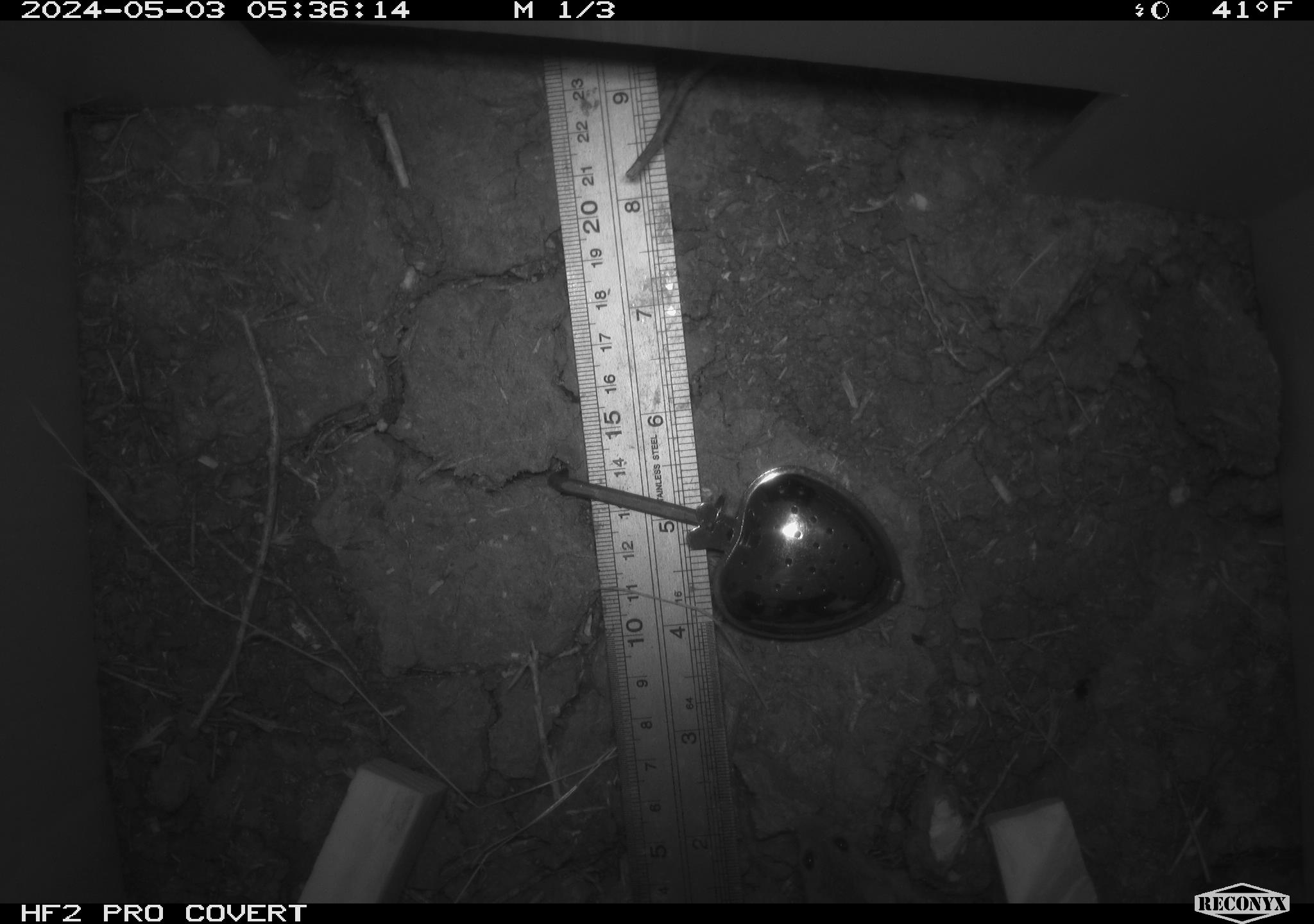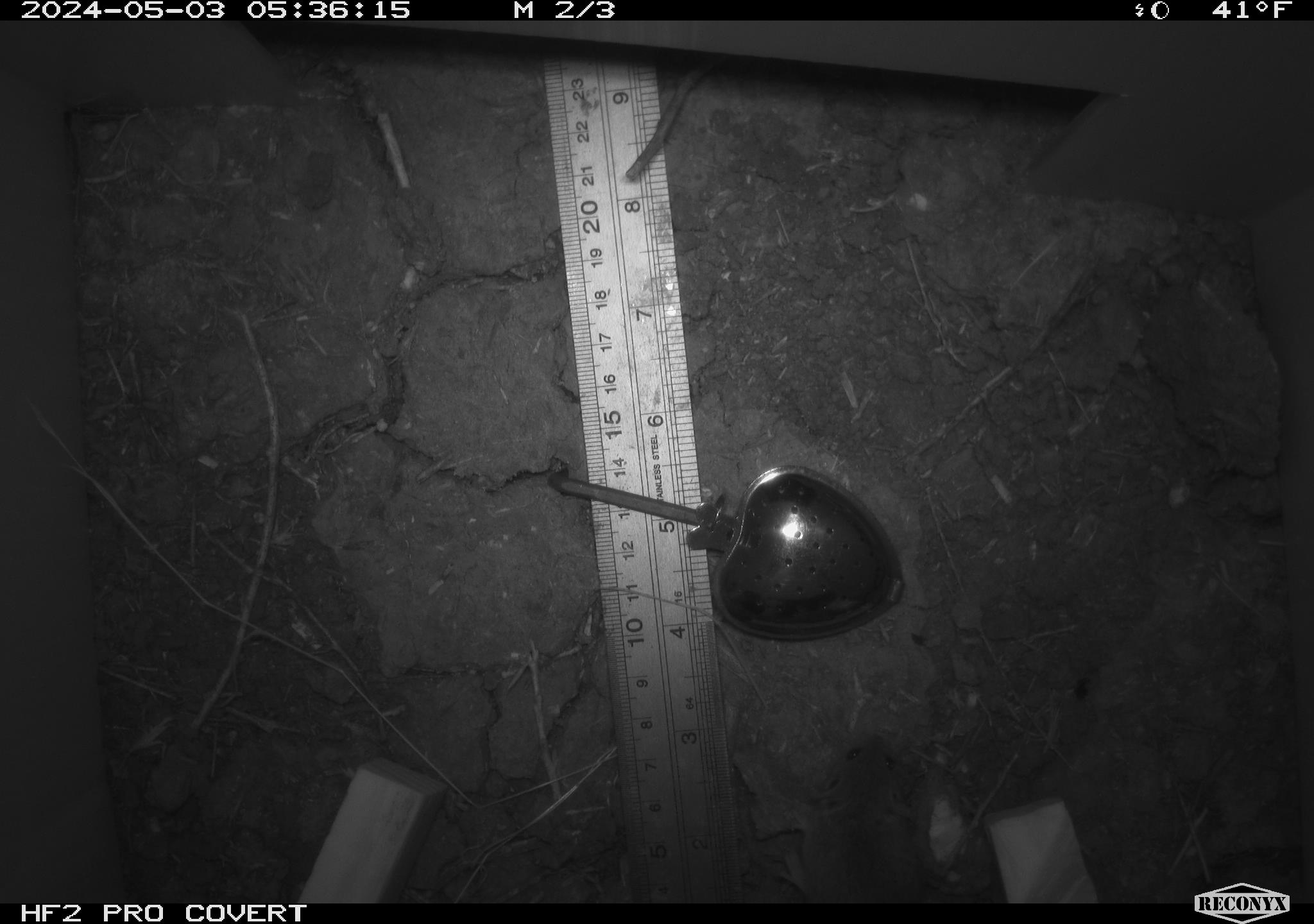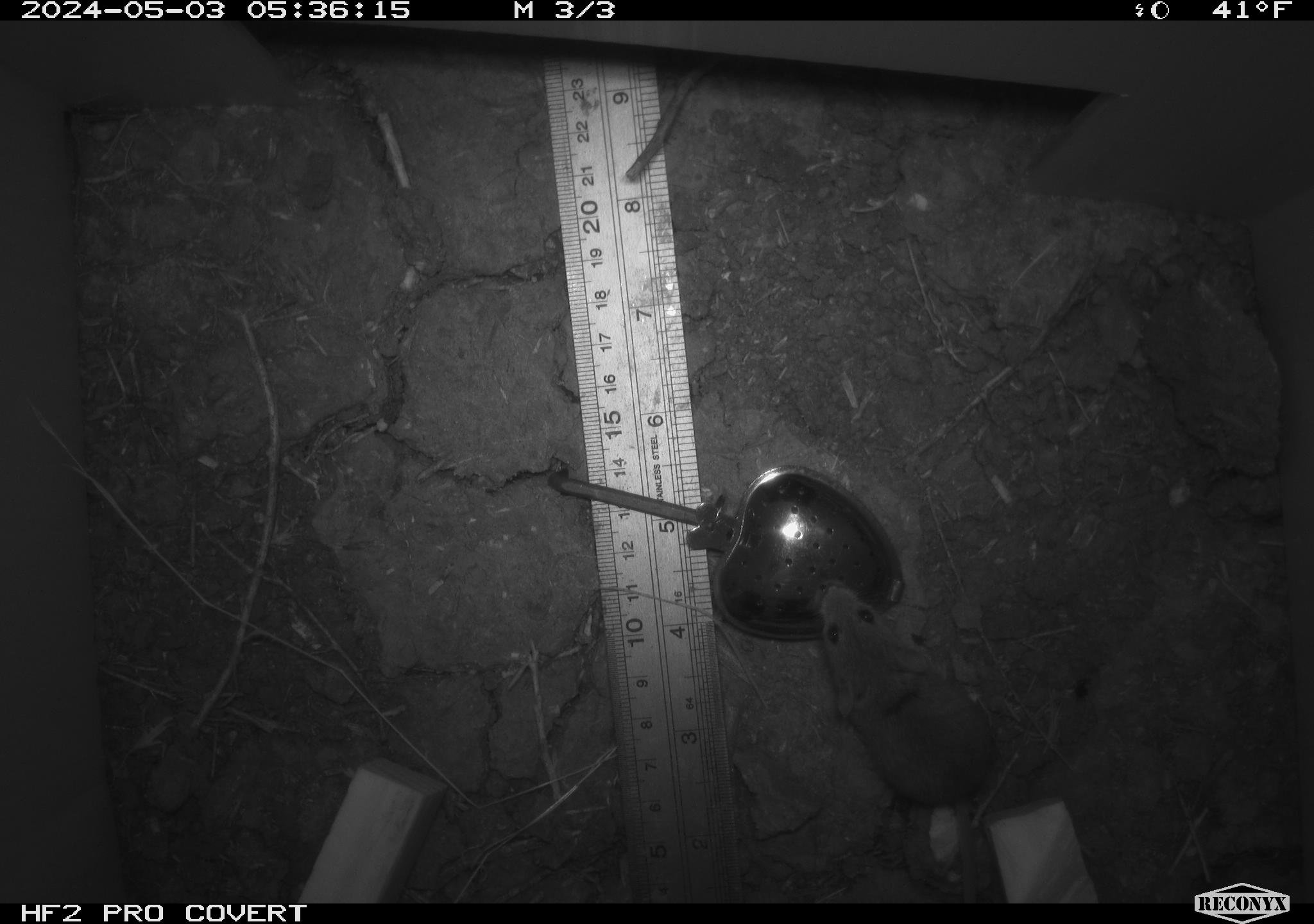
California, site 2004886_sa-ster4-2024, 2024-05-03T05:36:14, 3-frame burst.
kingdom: Animalia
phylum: Chordata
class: Mammalia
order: Rodentia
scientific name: Rodentia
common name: mouse species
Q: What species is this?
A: Mouse species (Rodentia).